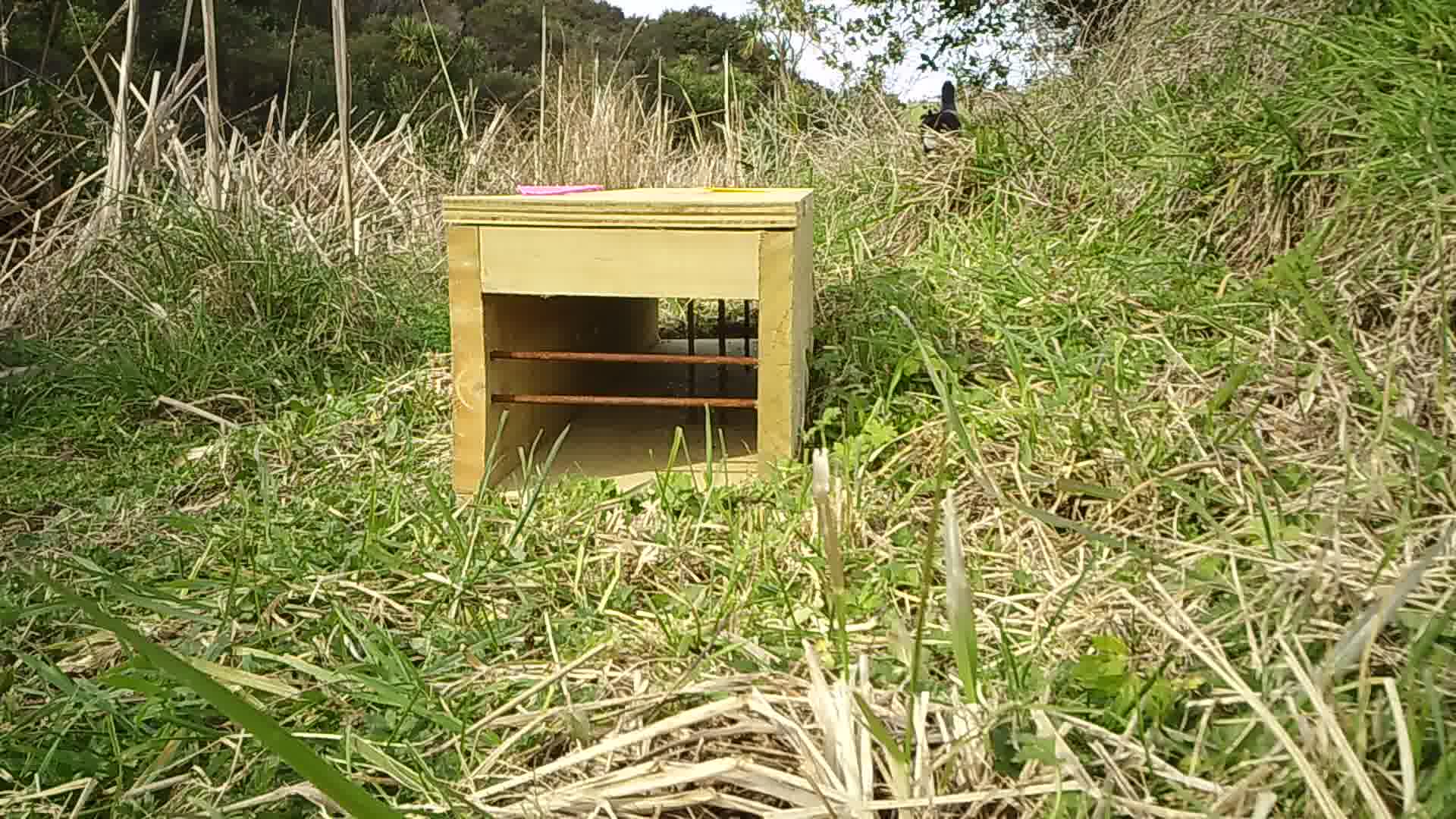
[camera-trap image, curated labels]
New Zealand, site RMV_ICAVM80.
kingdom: Animalia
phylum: Chordata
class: Aves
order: Gruiformes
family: Rallidae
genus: Porphyrio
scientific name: Porphyrio melanotus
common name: australasian swamphen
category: pukeko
Pukeko (australasian swamphen) (Porphyrio melanotus).